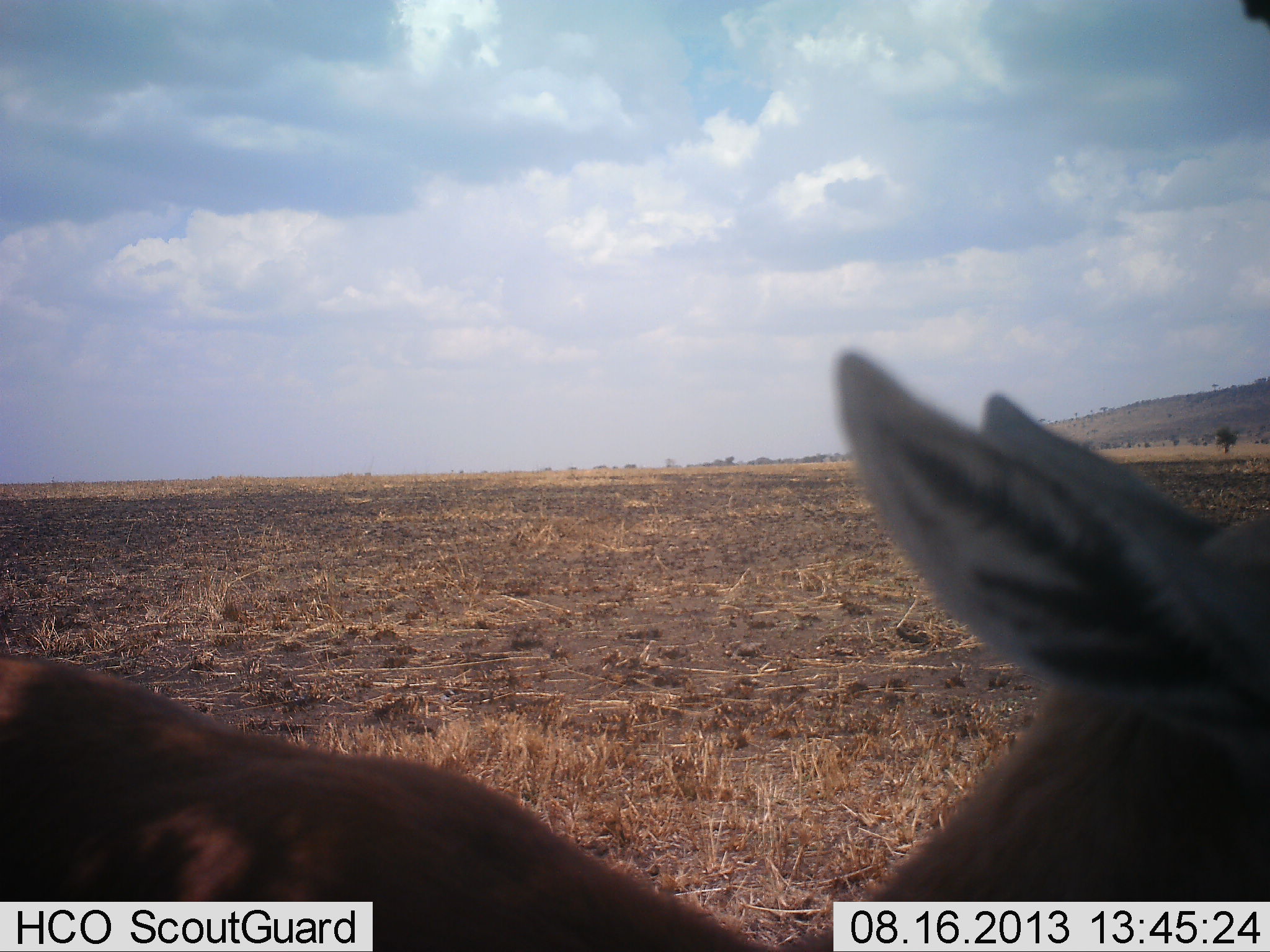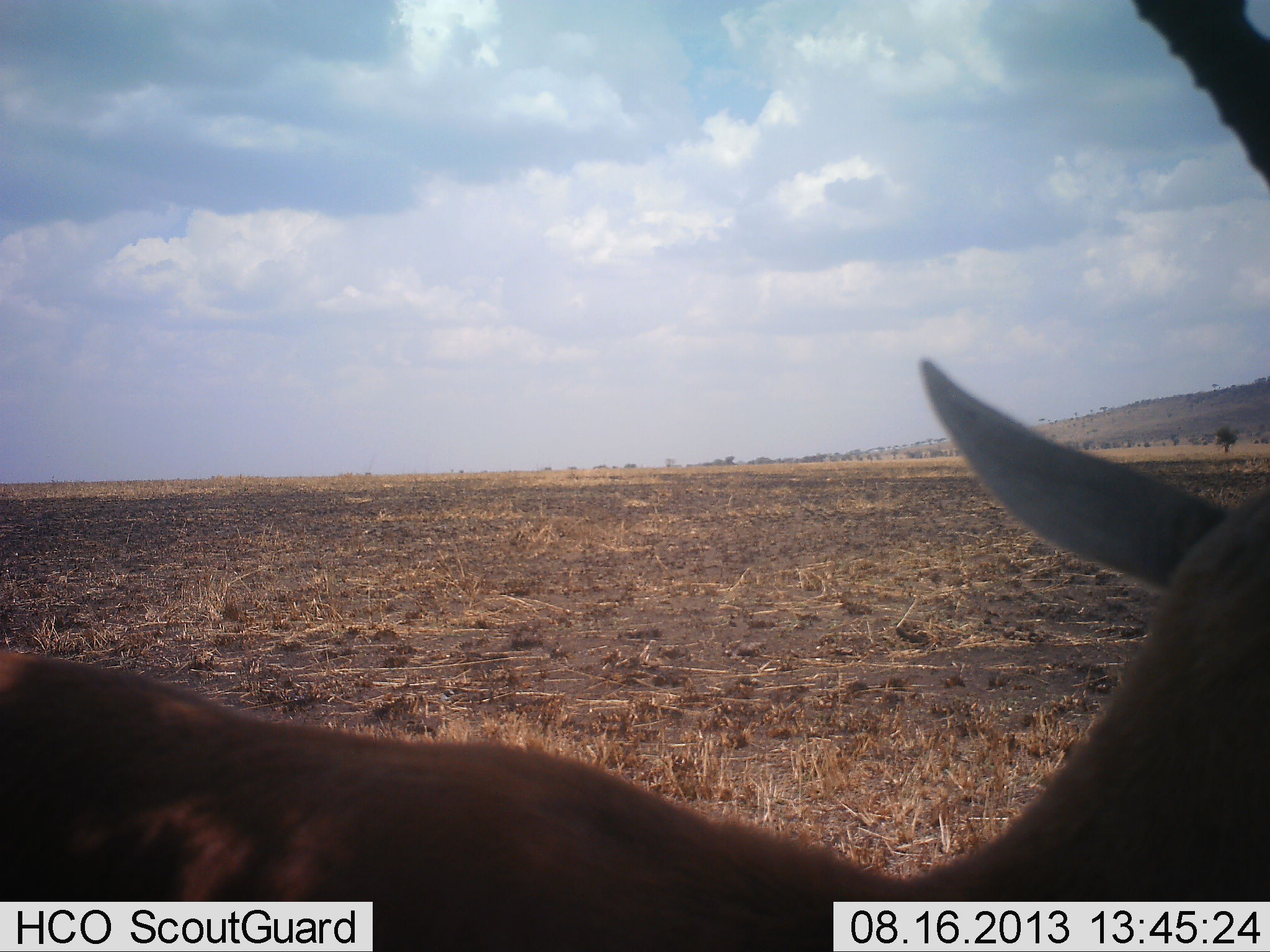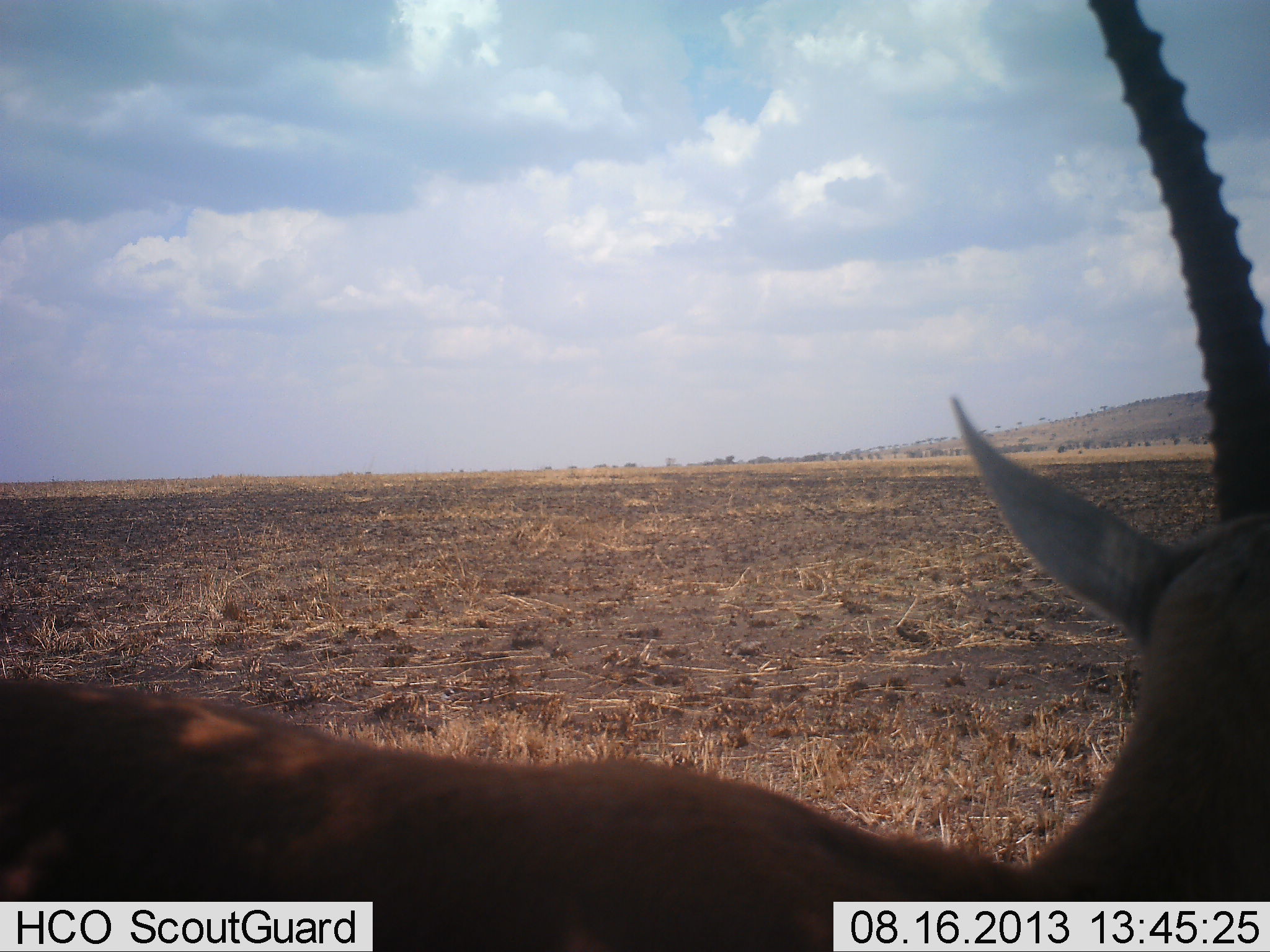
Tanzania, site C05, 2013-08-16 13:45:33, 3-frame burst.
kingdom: Animalia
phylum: Chordata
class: Mammalia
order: Artiodactyla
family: Bovidae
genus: Eudorcas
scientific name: Eudorcas thomsonii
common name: thomson's gazelle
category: gazellethomsons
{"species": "gazellethomsons (thomson's gazelle) (Eudorcas thomsonii)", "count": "1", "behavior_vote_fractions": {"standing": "100%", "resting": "0%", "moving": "0%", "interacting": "0%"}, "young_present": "0%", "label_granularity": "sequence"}